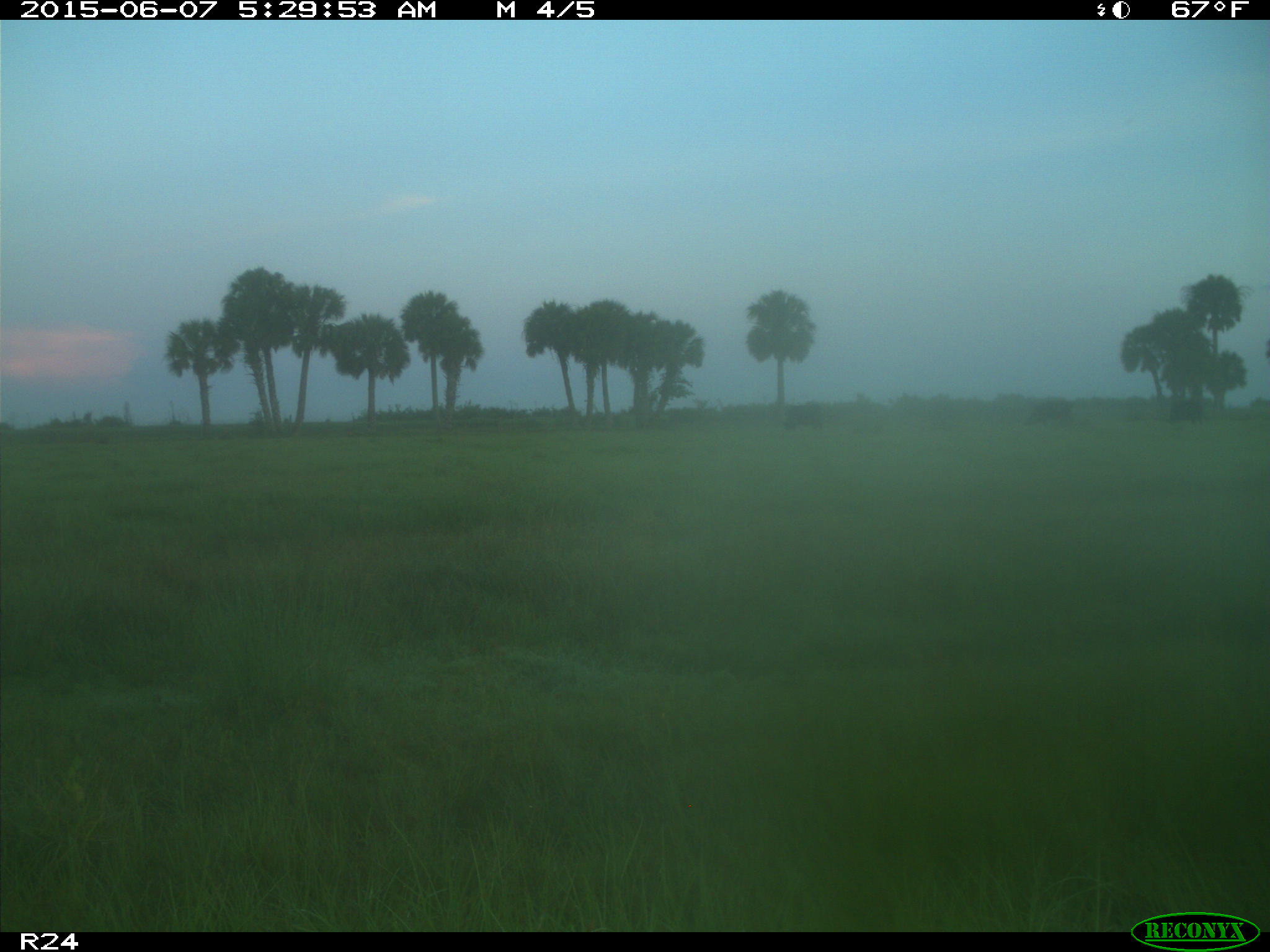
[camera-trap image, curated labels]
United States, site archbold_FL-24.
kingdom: Animalia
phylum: Chordata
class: Mammalia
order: Artiodactyla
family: Bovidae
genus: Bos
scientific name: Bos taurus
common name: domestic cow